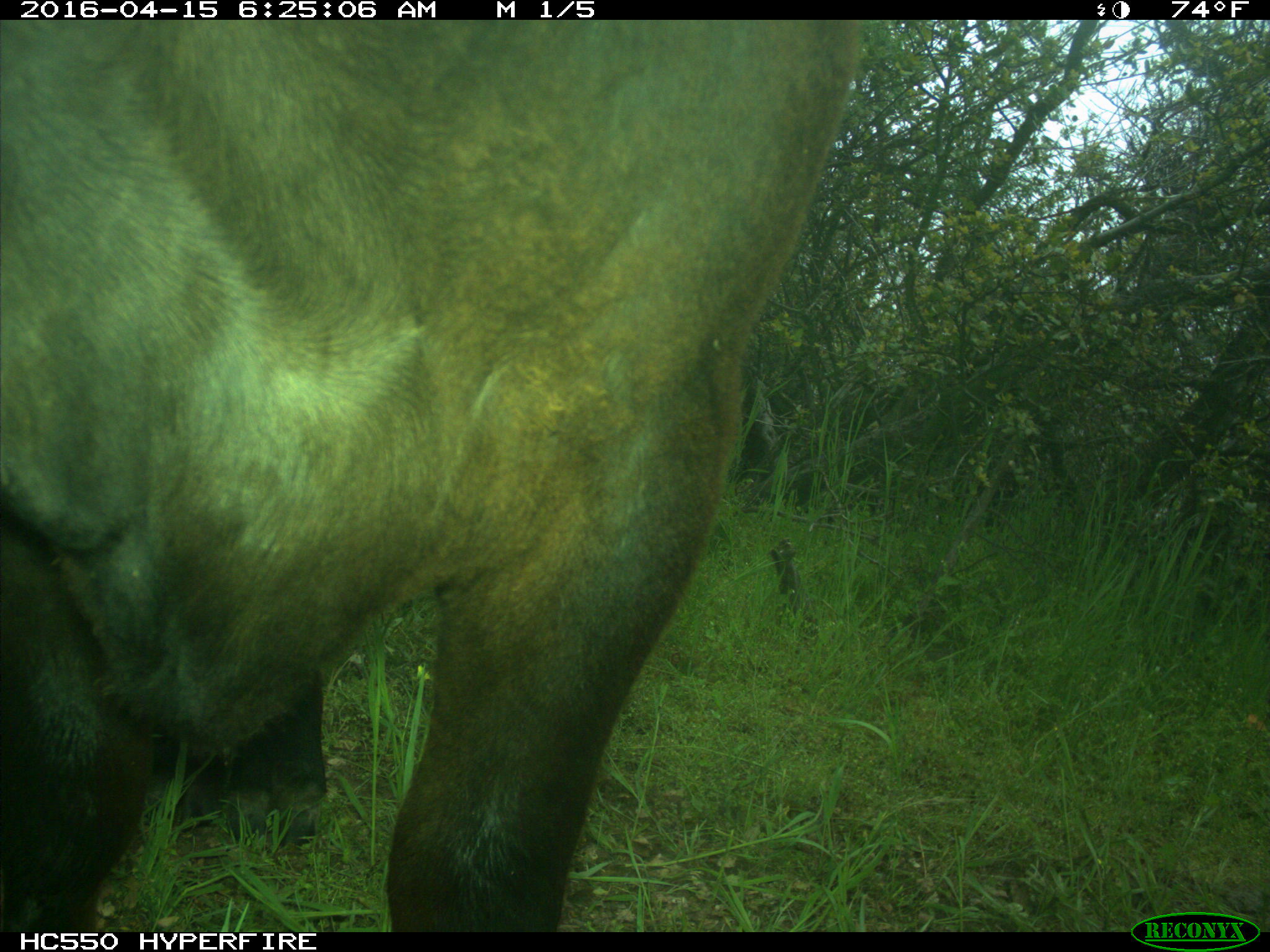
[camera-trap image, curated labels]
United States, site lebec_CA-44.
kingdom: Animalia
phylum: Chordata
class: Mammalia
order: Artiodactyla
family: Bovidae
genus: Bos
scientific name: Bos taurus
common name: domestic cow